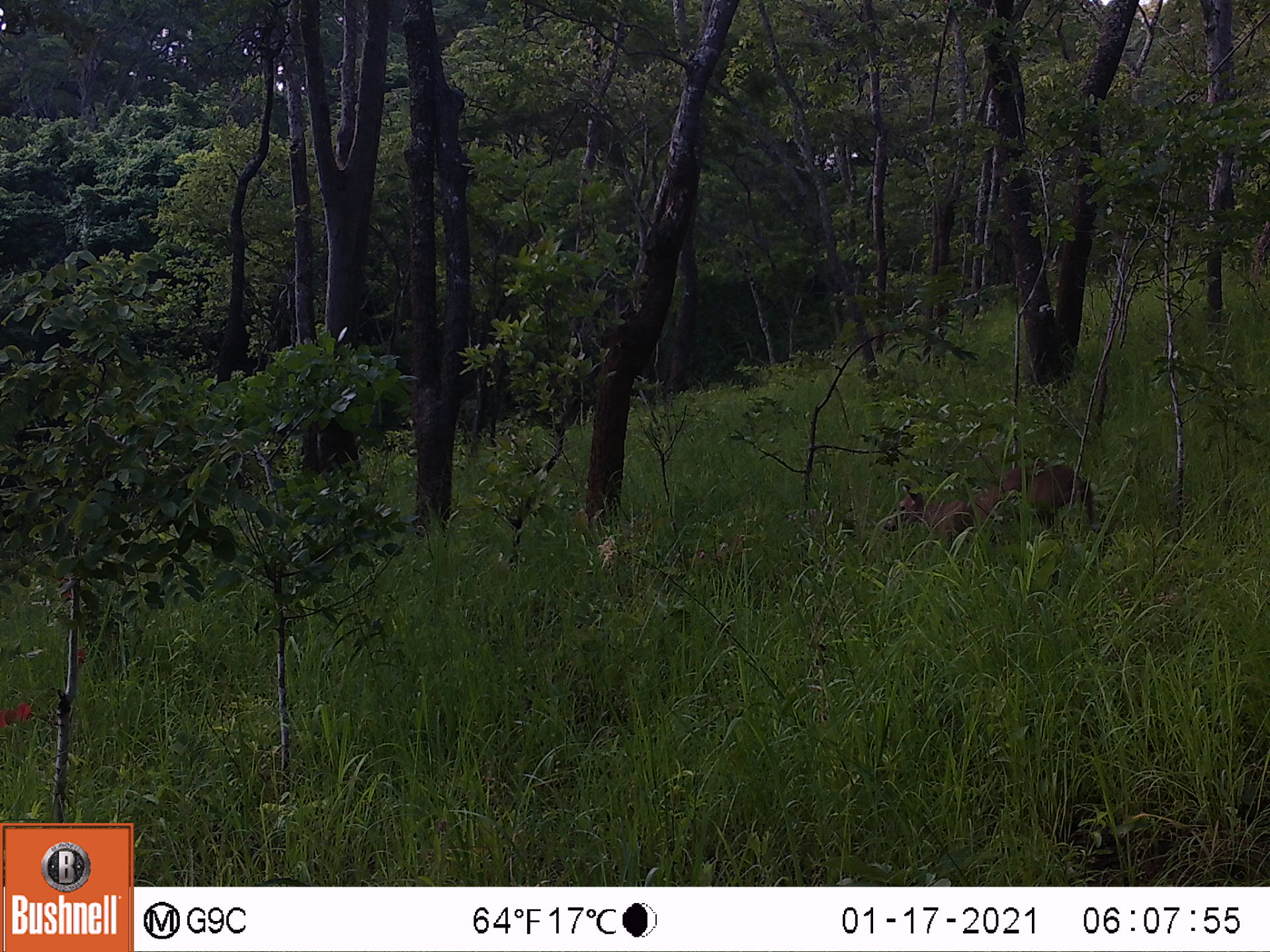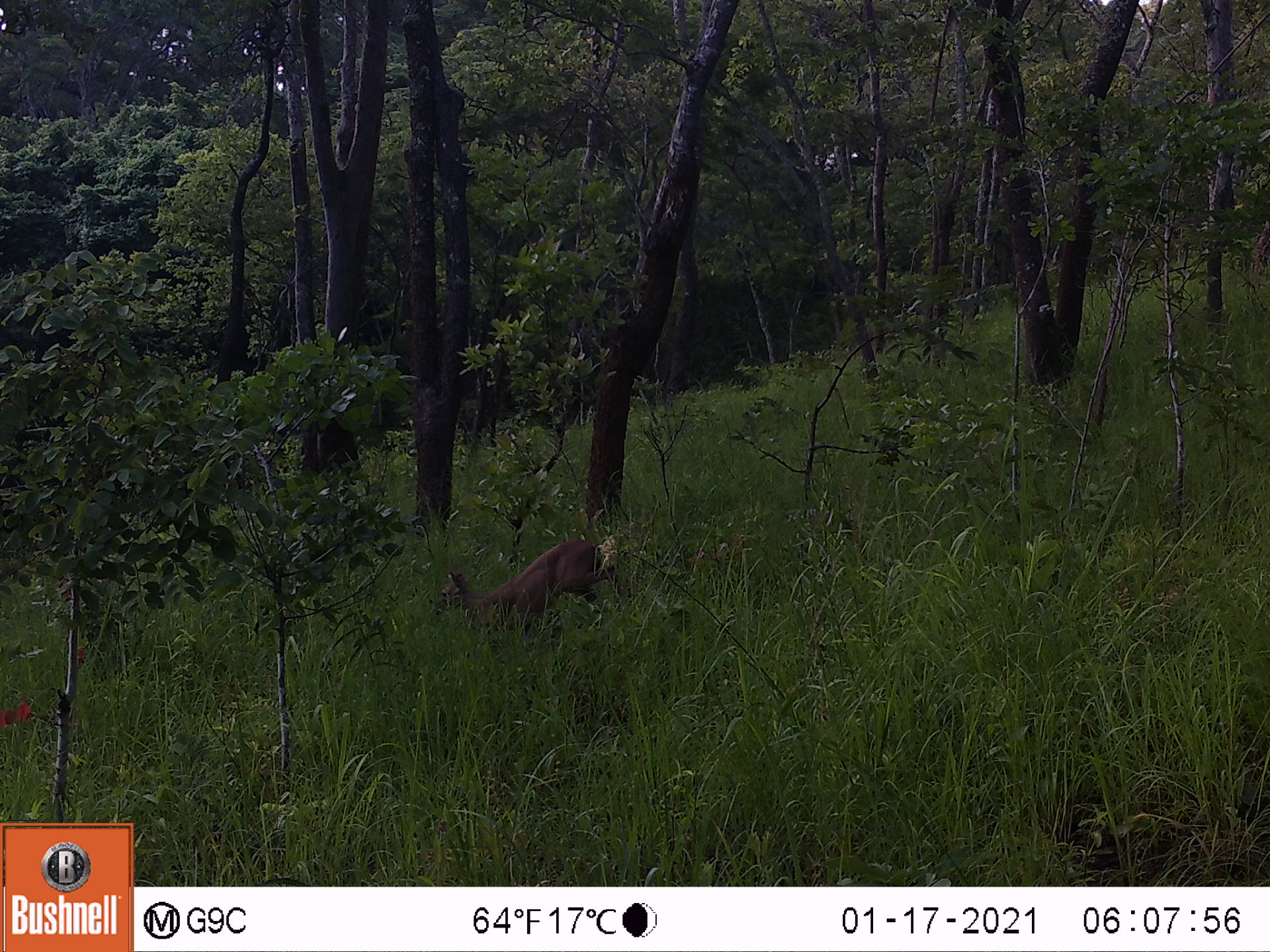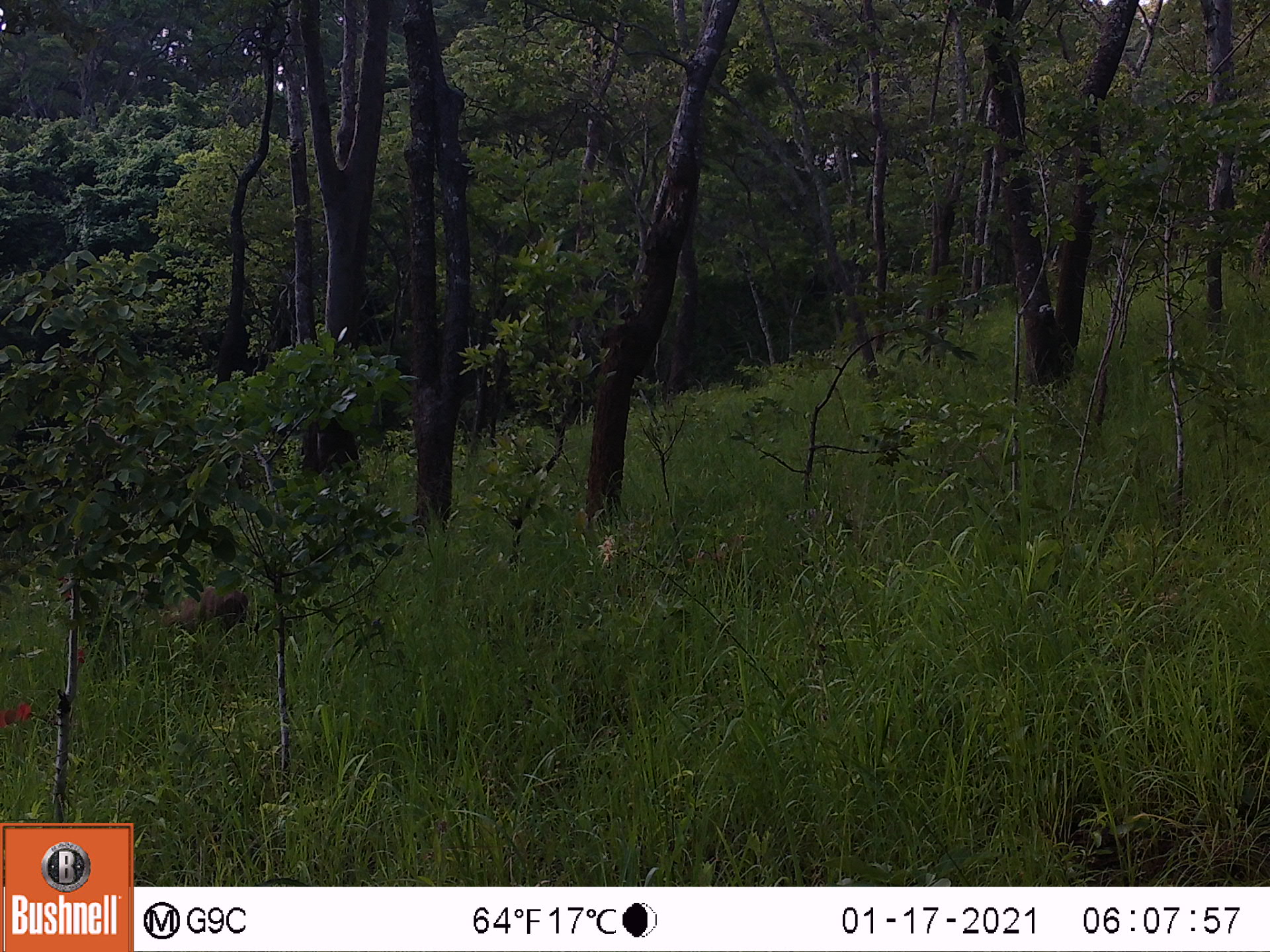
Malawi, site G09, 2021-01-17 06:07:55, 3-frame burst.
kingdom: Animalia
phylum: Chordata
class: Mammalia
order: Artiodactyla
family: Bovidae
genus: Sylvicapra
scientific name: Sylvicapra grimmia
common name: common duiker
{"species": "common duiker (Sylvicapra grimmia)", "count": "1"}